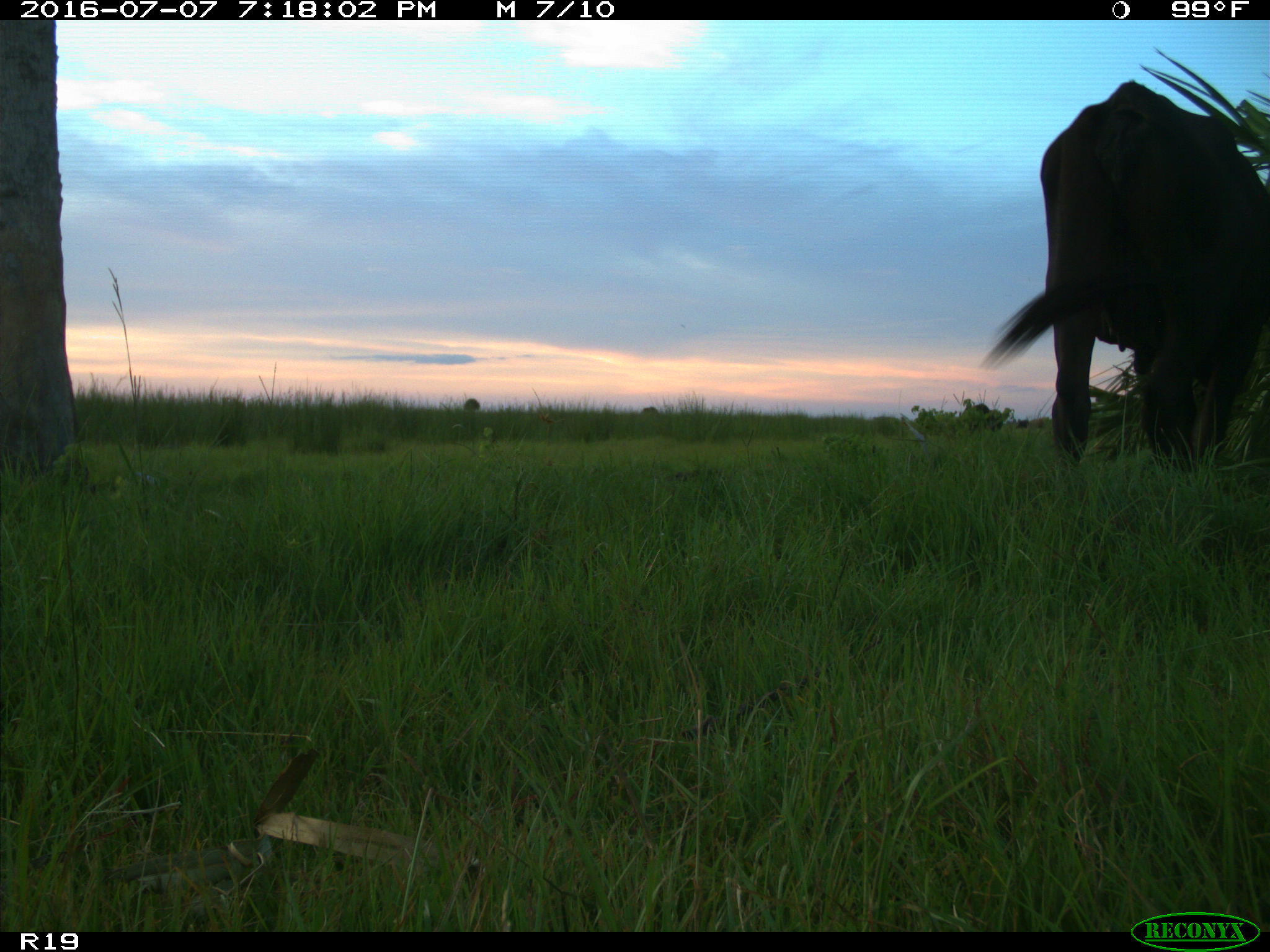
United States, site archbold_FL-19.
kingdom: Animalia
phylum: Chordata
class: Mammalia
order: Artiodactyla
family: Bovidae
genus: Bos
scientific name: Bos taurus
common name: domestic cow